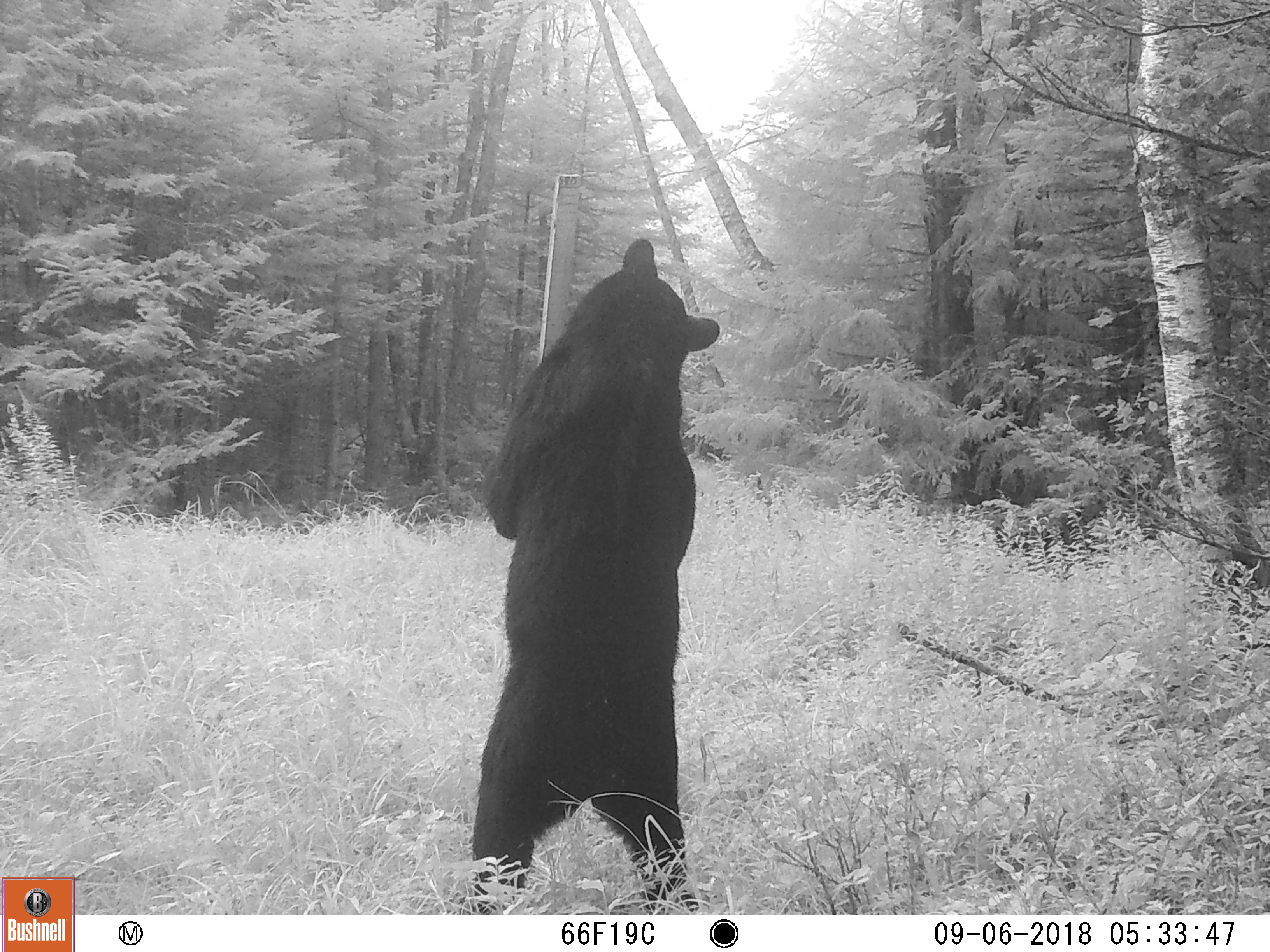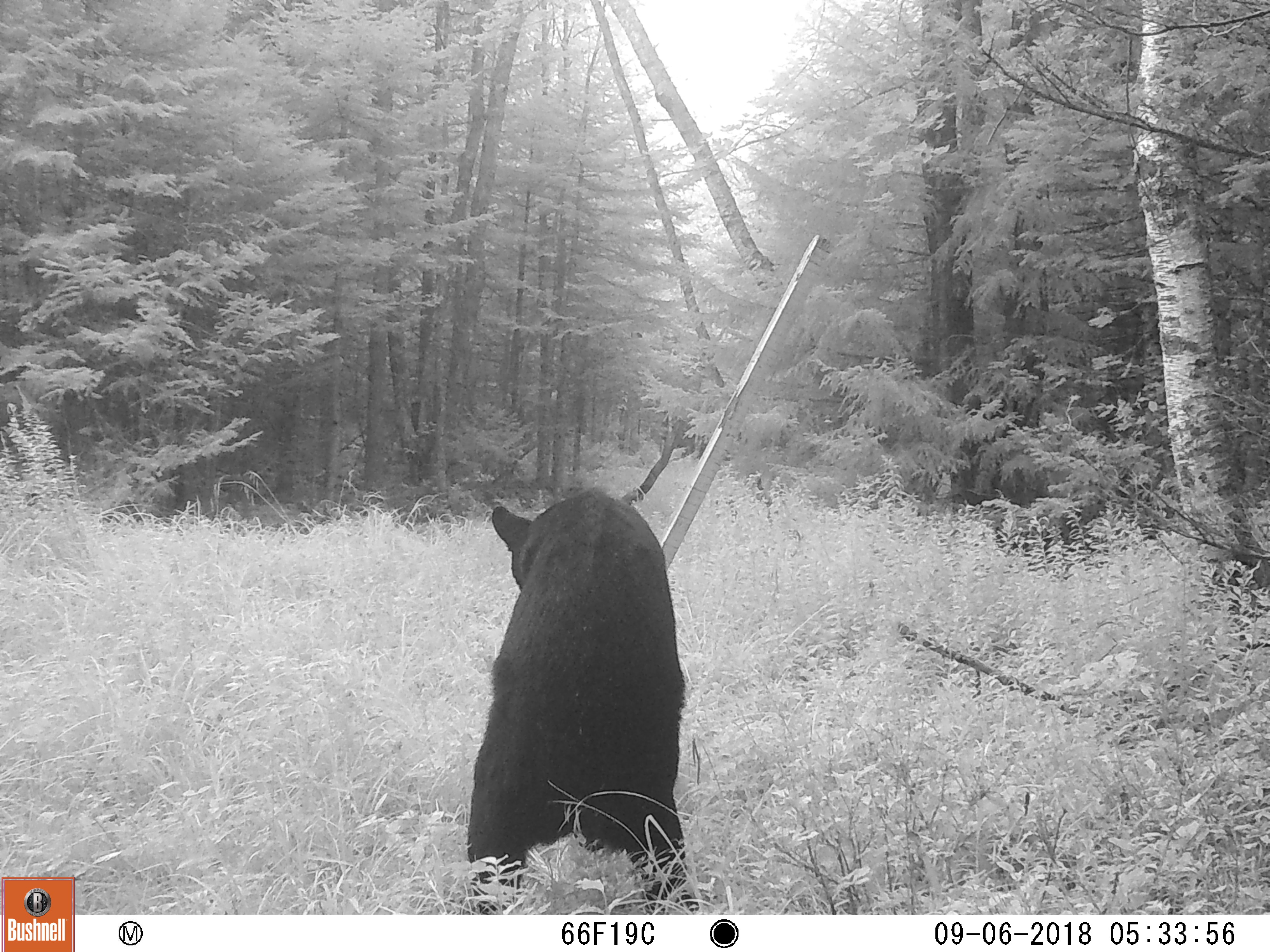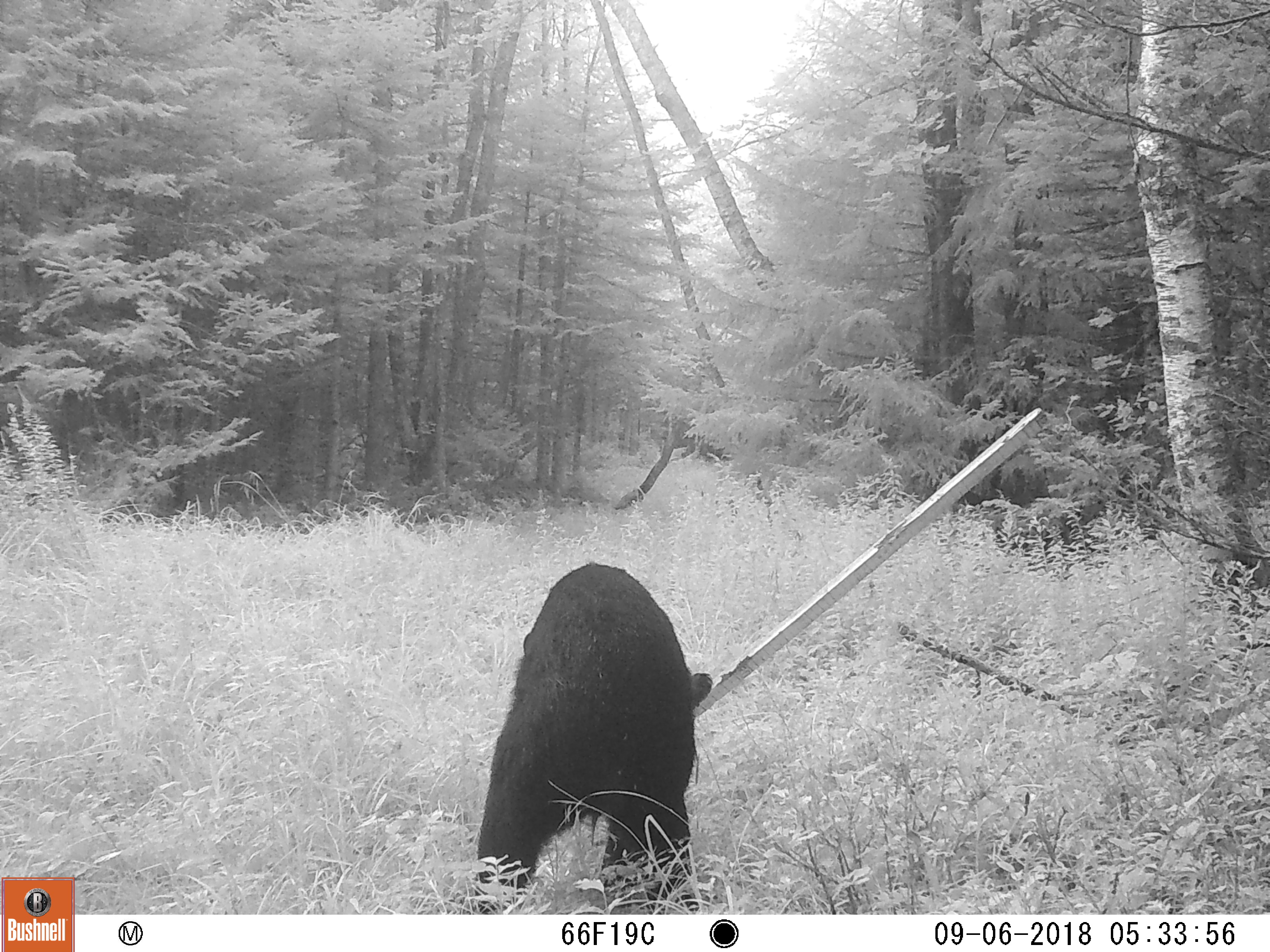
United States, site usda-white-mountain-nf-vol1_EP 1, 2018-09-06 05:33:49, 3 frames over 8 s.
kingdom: Animalia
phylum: Chordata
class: Mammalia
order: Carnivora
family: Ursidae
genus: Ursus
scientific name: Ursus americanus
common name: black bear